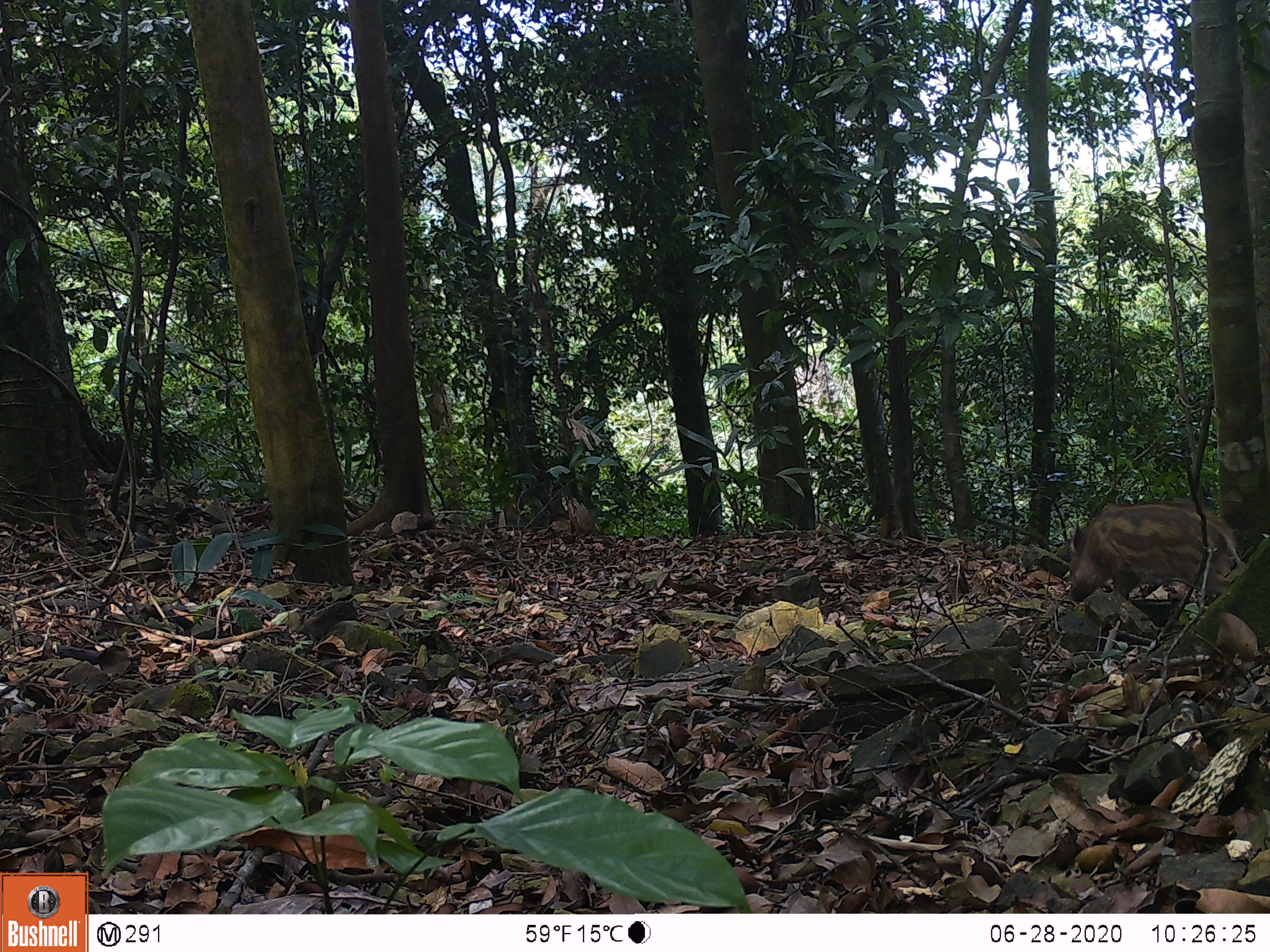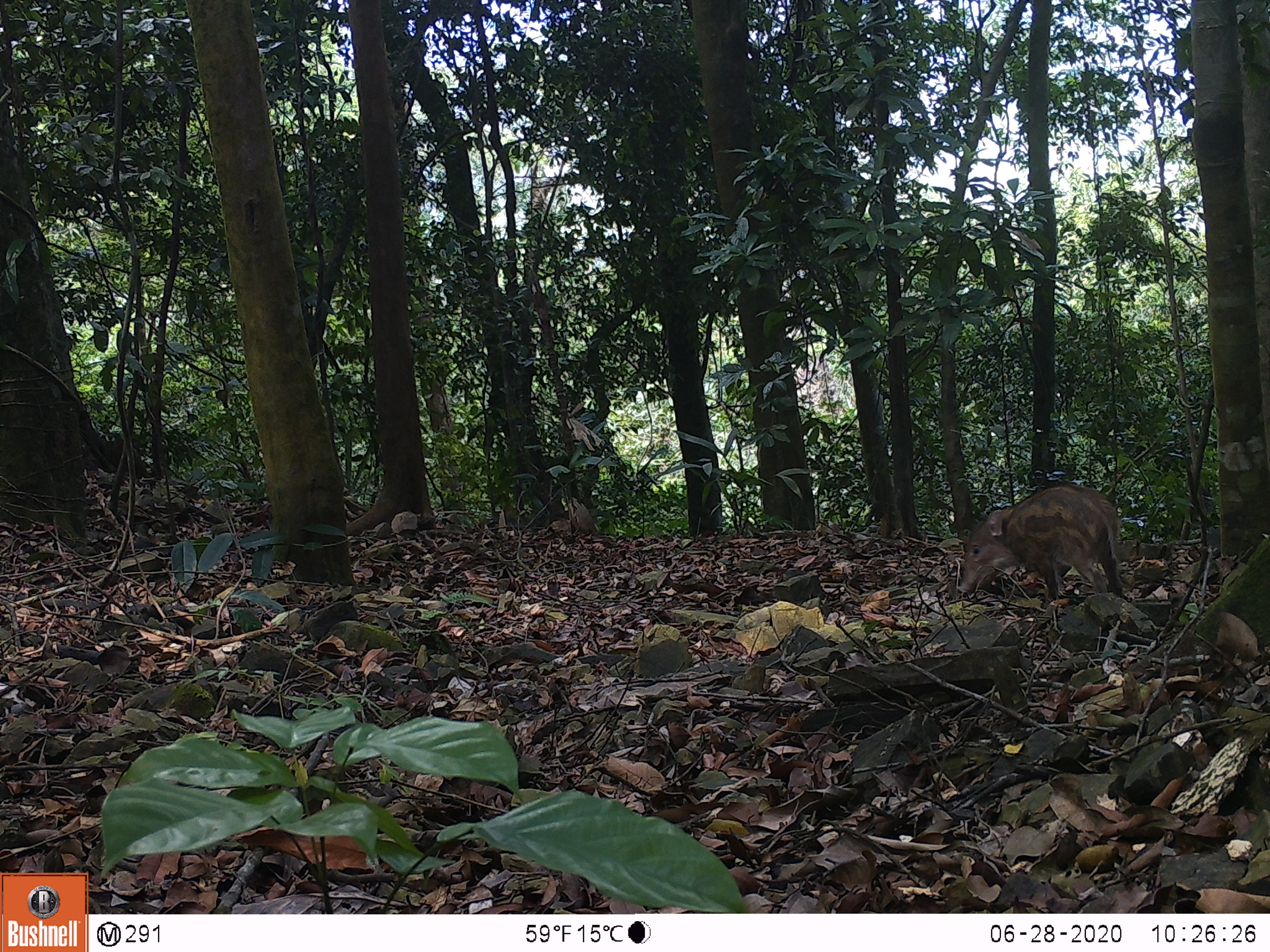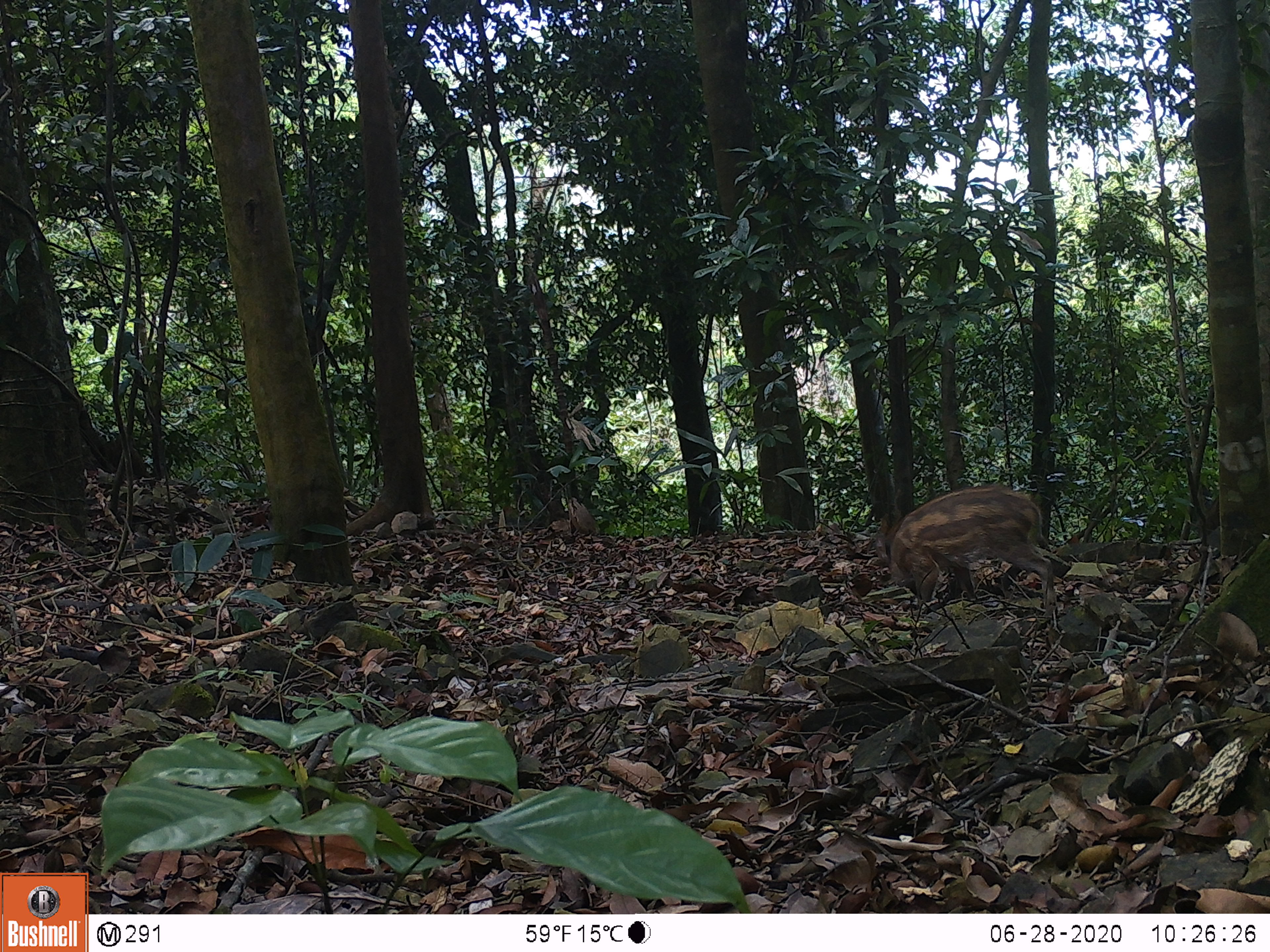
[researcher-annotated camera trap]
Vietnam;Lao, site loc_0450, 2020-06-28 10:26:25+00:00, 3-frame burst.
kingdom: Animalia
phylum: Chordata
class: Mammalia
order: Artiodactyla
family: Suidae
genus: Sus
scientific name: Sus scrofa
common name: eurasian wild pig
Eurasian wild pig (Sus scrofa). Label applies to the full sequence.